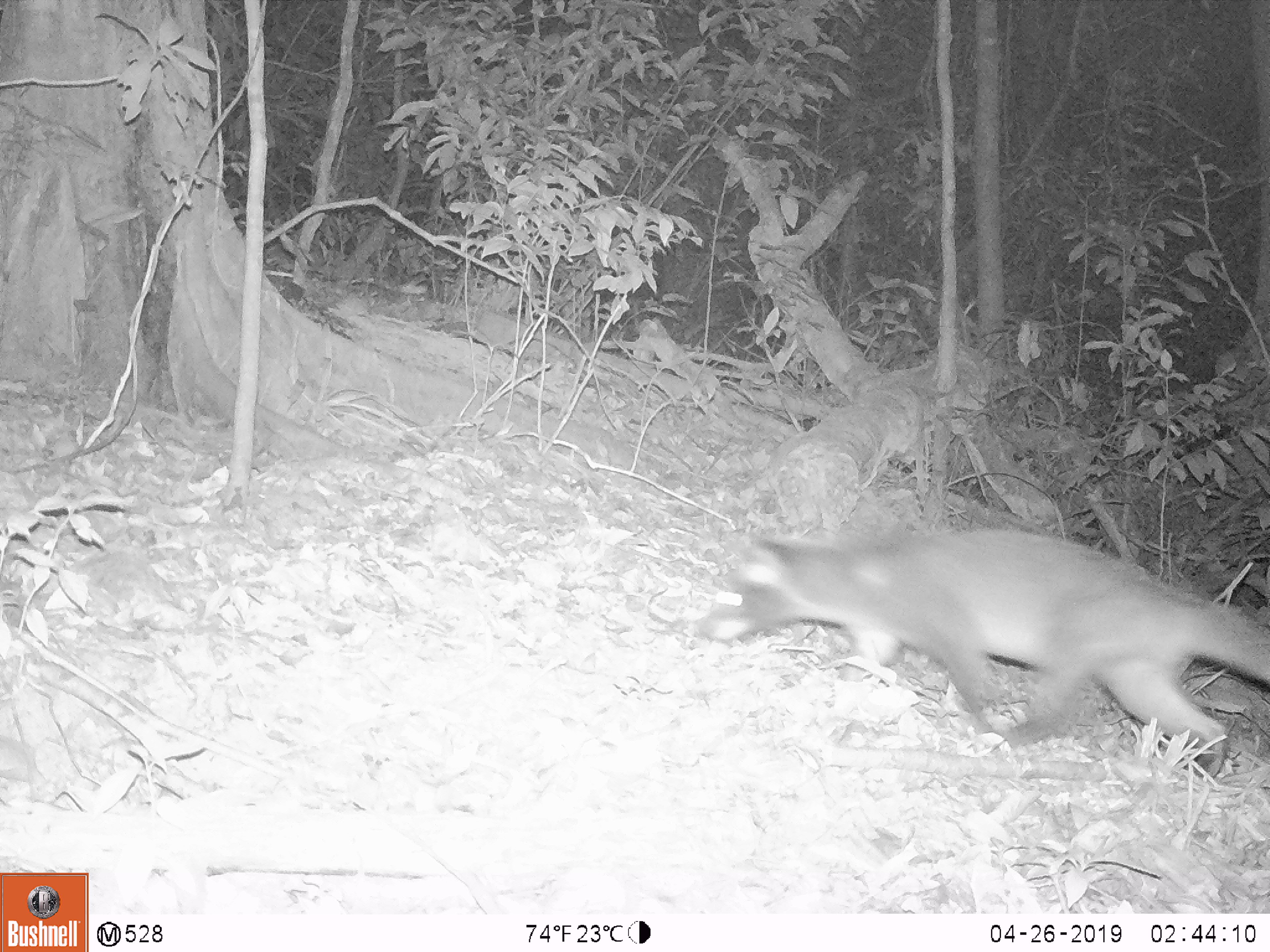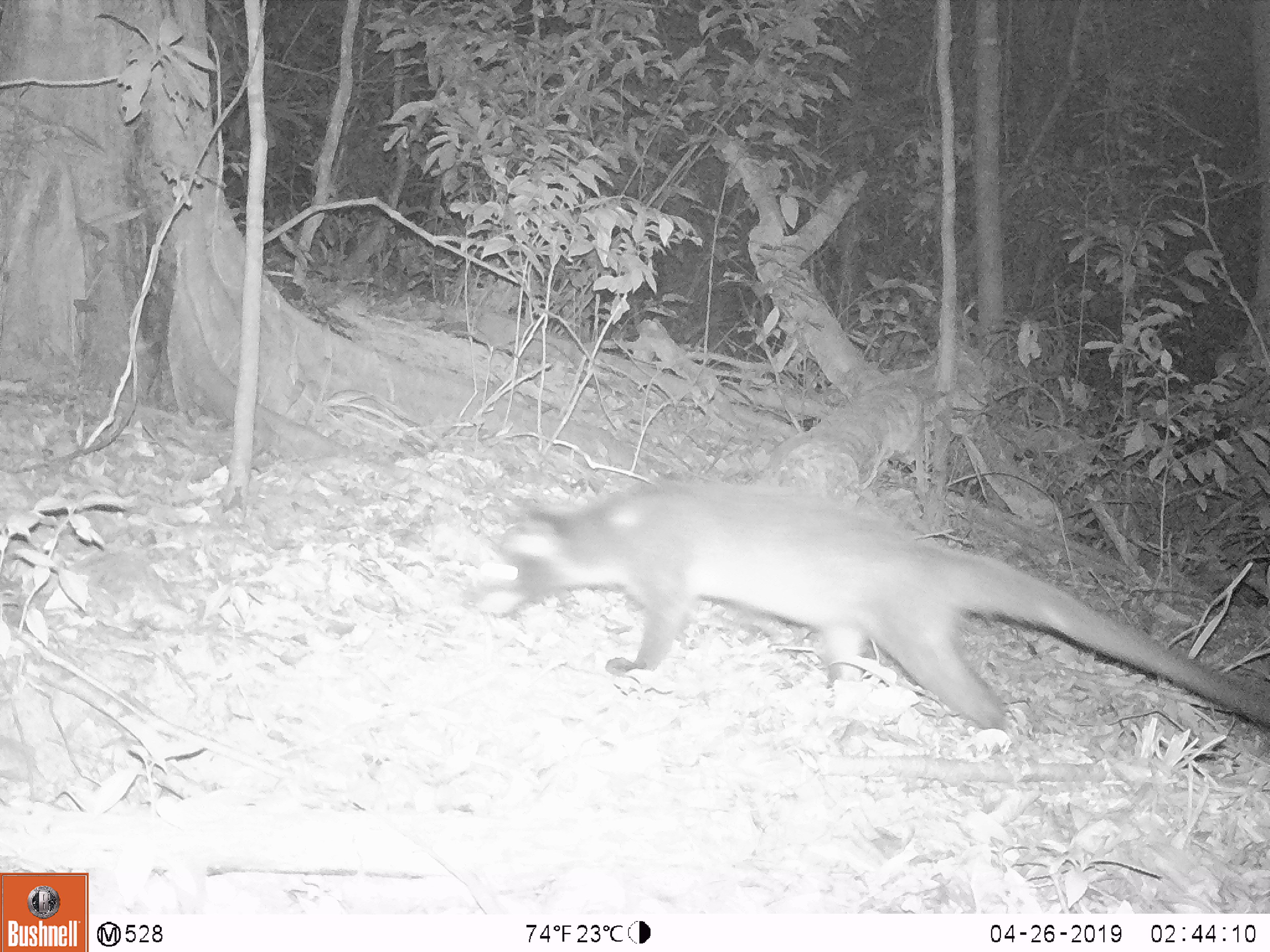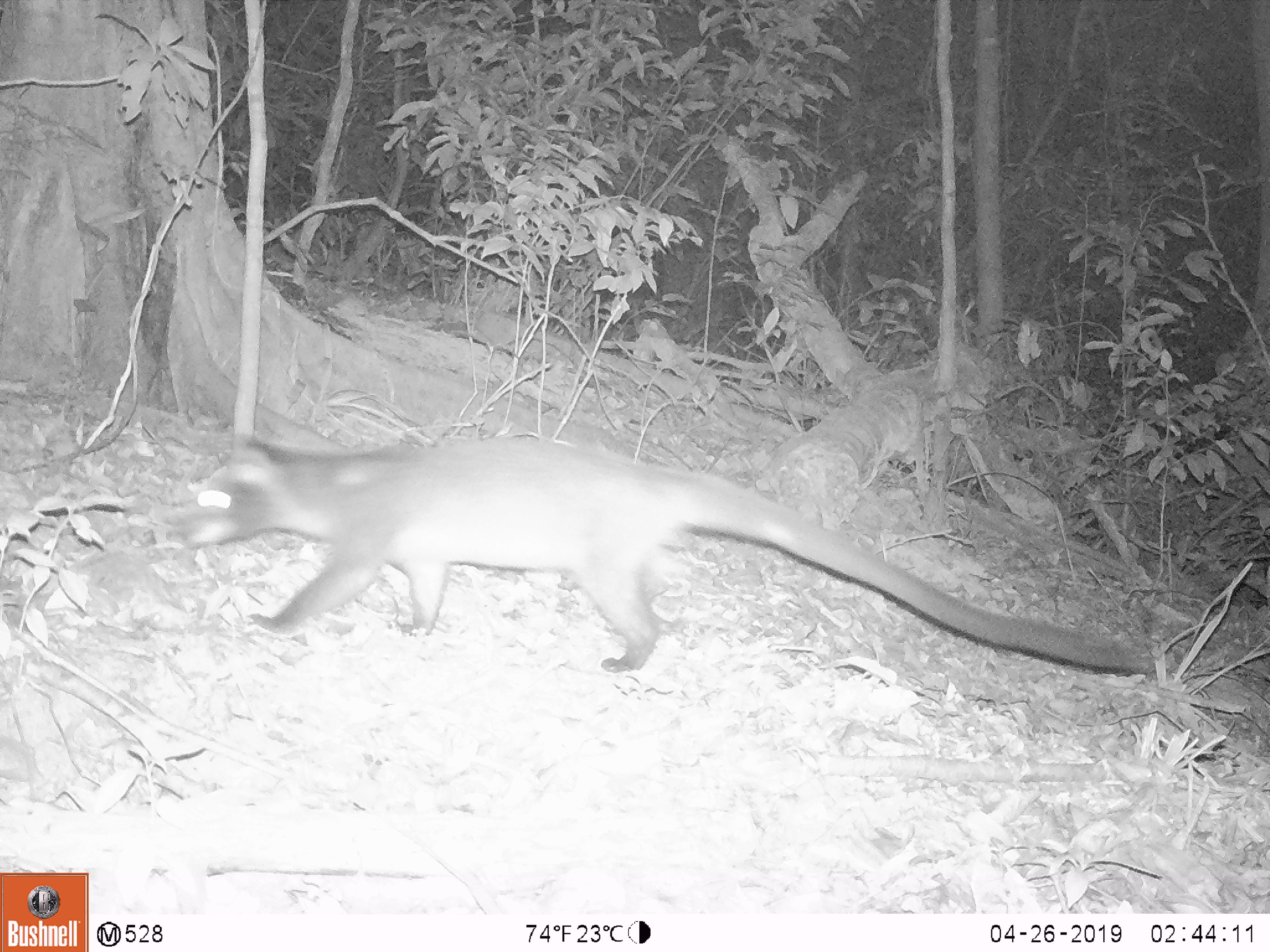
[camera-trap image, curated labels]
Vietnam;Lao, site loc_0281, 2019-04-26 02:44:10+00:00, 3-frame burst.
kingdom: Animalia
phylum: Chordata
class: Mammalia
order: Carnivora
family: Viverridae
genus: Paguma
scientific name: Paguma larvata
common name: masked palm civet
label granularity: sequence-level